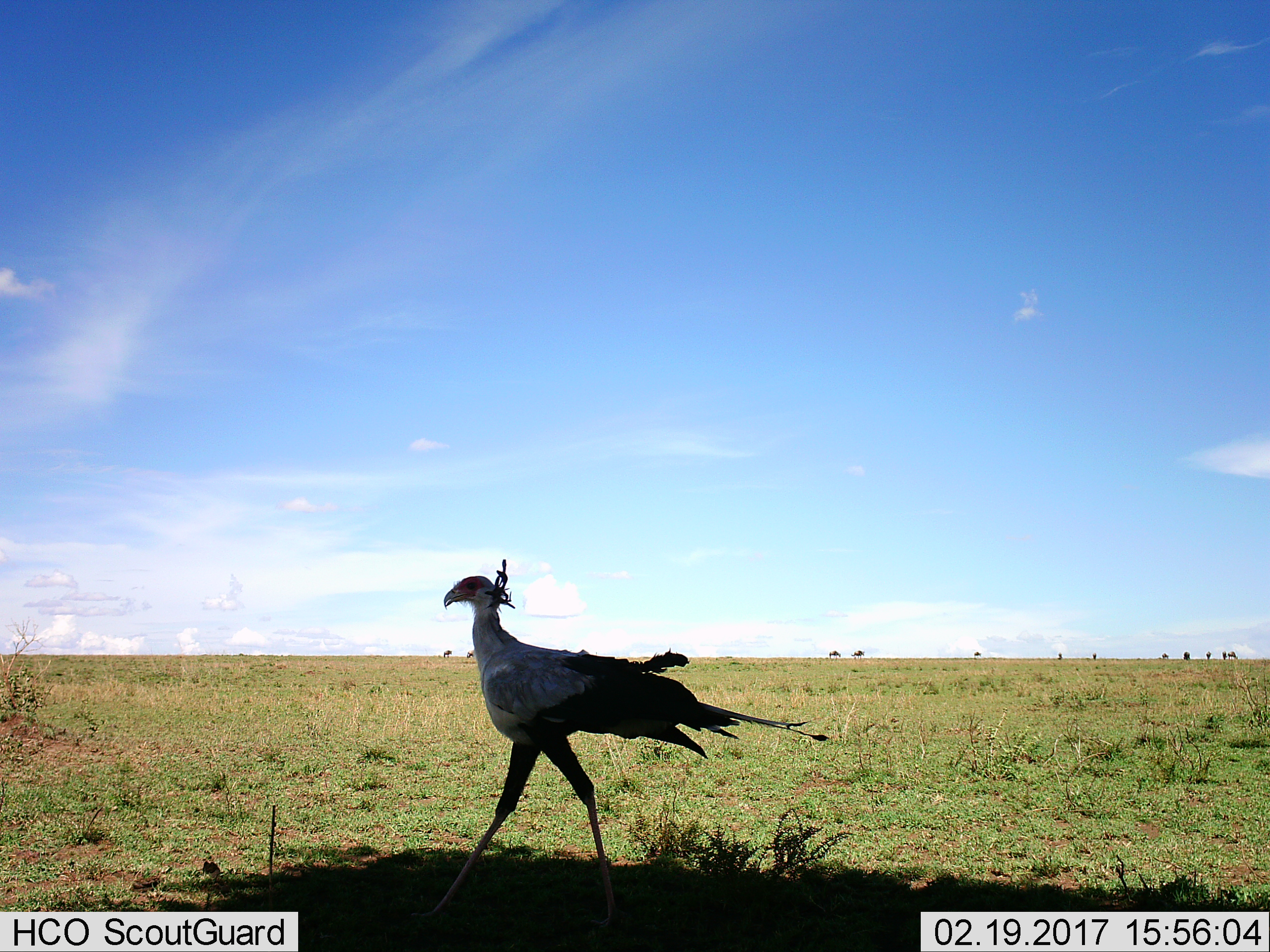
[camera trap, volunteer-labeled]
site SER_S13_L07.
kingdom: Animalia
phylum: Chordata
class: Aves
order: Accipitriformes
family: Sagittariidae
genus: Sagittarius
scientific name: Sagittarius serpentarius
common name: secretarybird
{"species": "secretarybird (Sagittarius serpentarius)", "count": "1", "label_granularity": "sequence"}